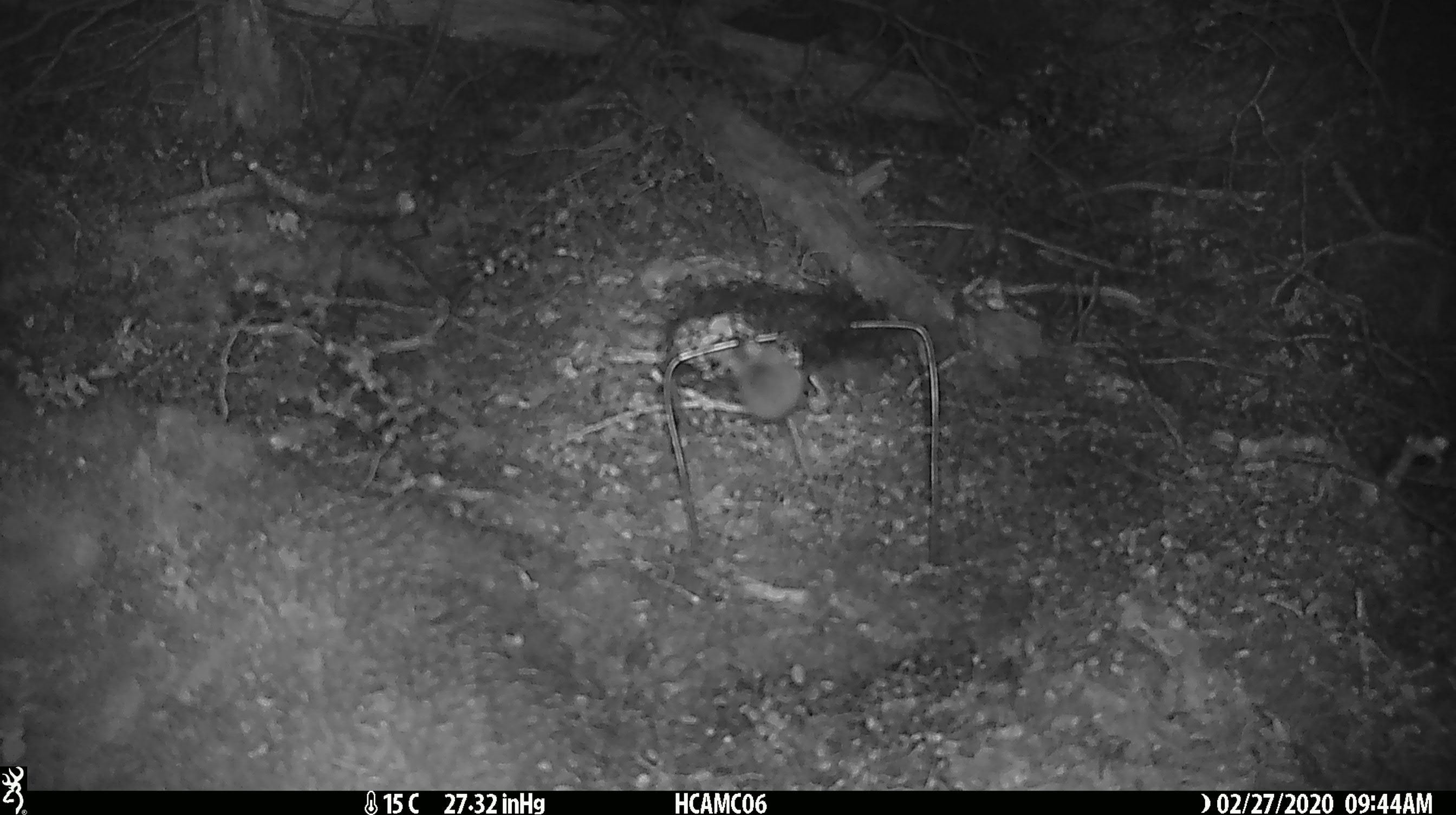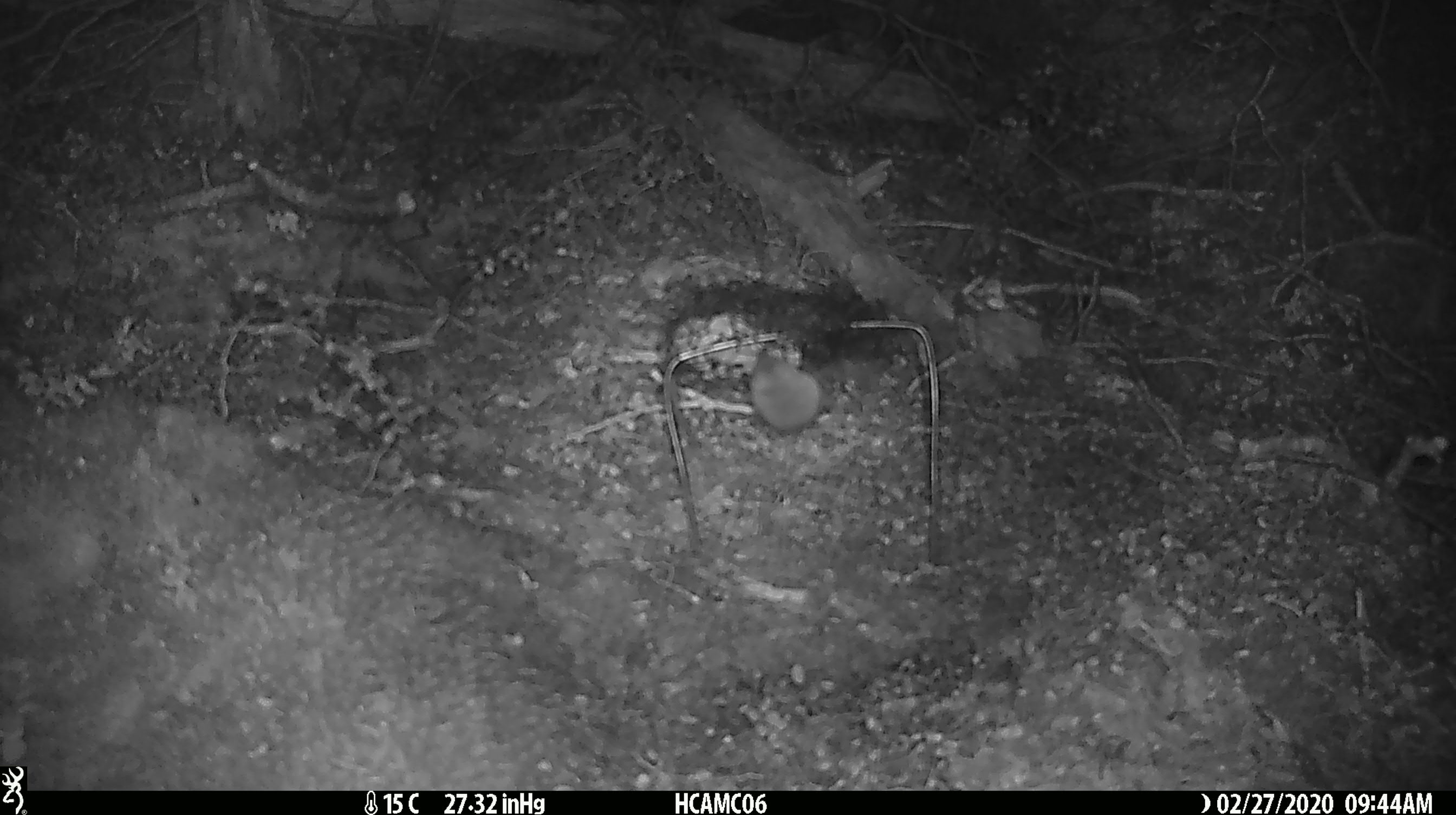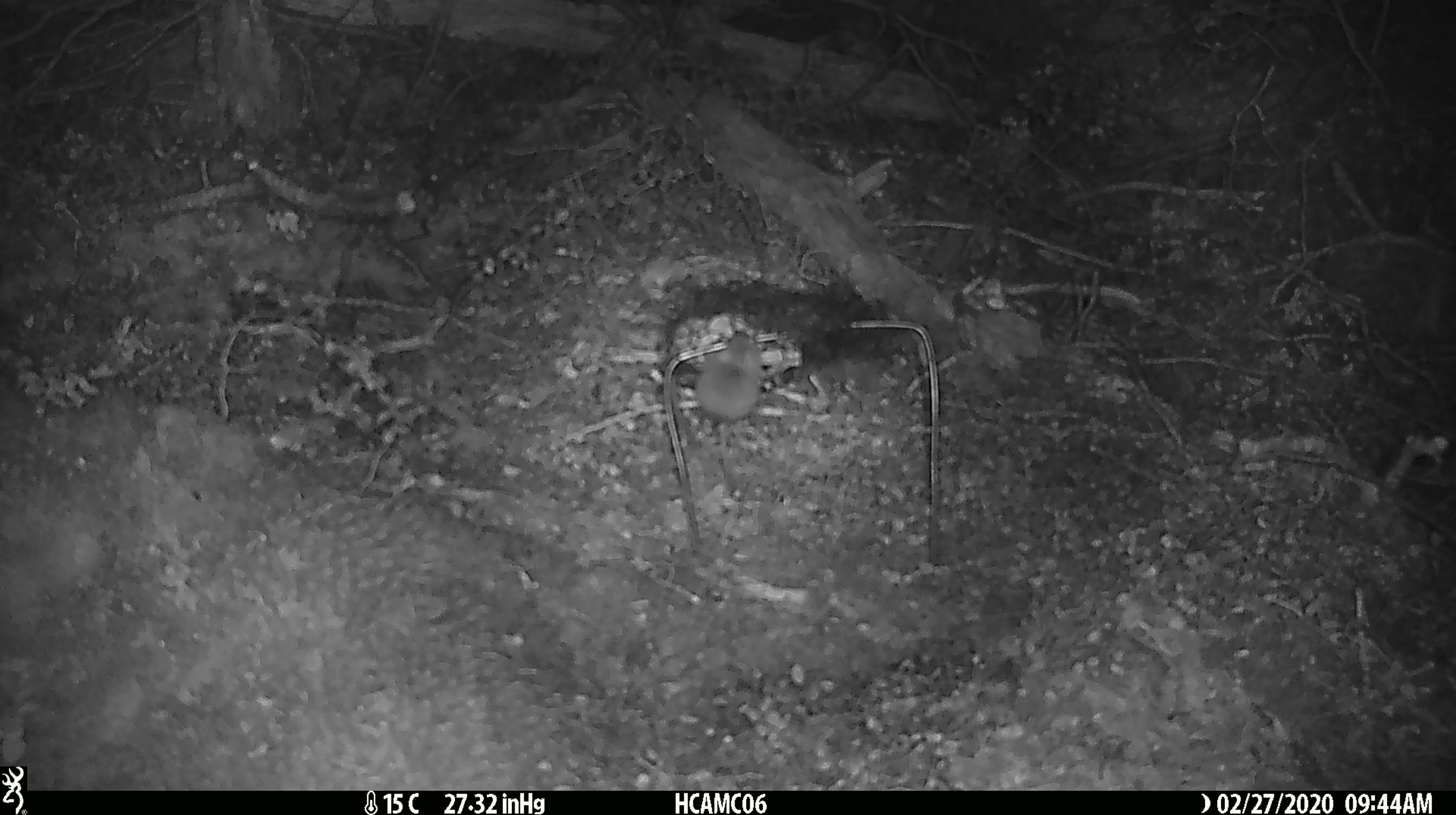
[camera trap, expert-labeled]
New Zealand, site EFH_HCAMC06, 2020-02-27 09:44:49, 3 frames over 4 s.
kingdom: Animalia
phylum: Chordata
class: Mammalia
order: Rodentia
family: Muridae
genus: Mus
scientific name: Mus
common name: mouse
Mouse (Mus).